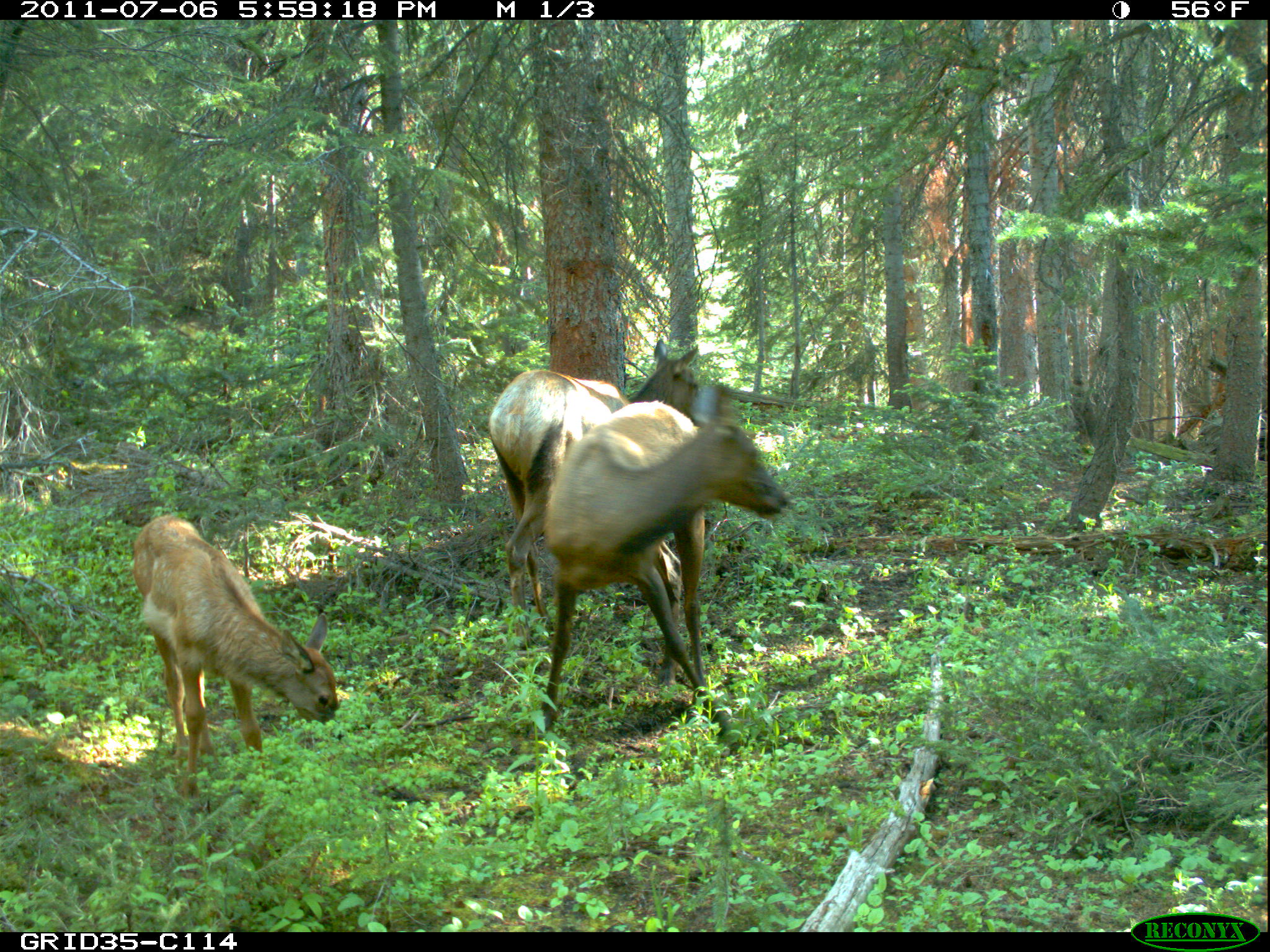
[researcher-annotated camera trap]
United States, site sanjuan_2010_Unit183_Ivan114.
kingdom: Animalia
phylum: Chordata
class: Mammalia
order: Artiodactyla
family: Cervidae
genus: Cervus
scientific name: Cervus elaphus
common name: red deer